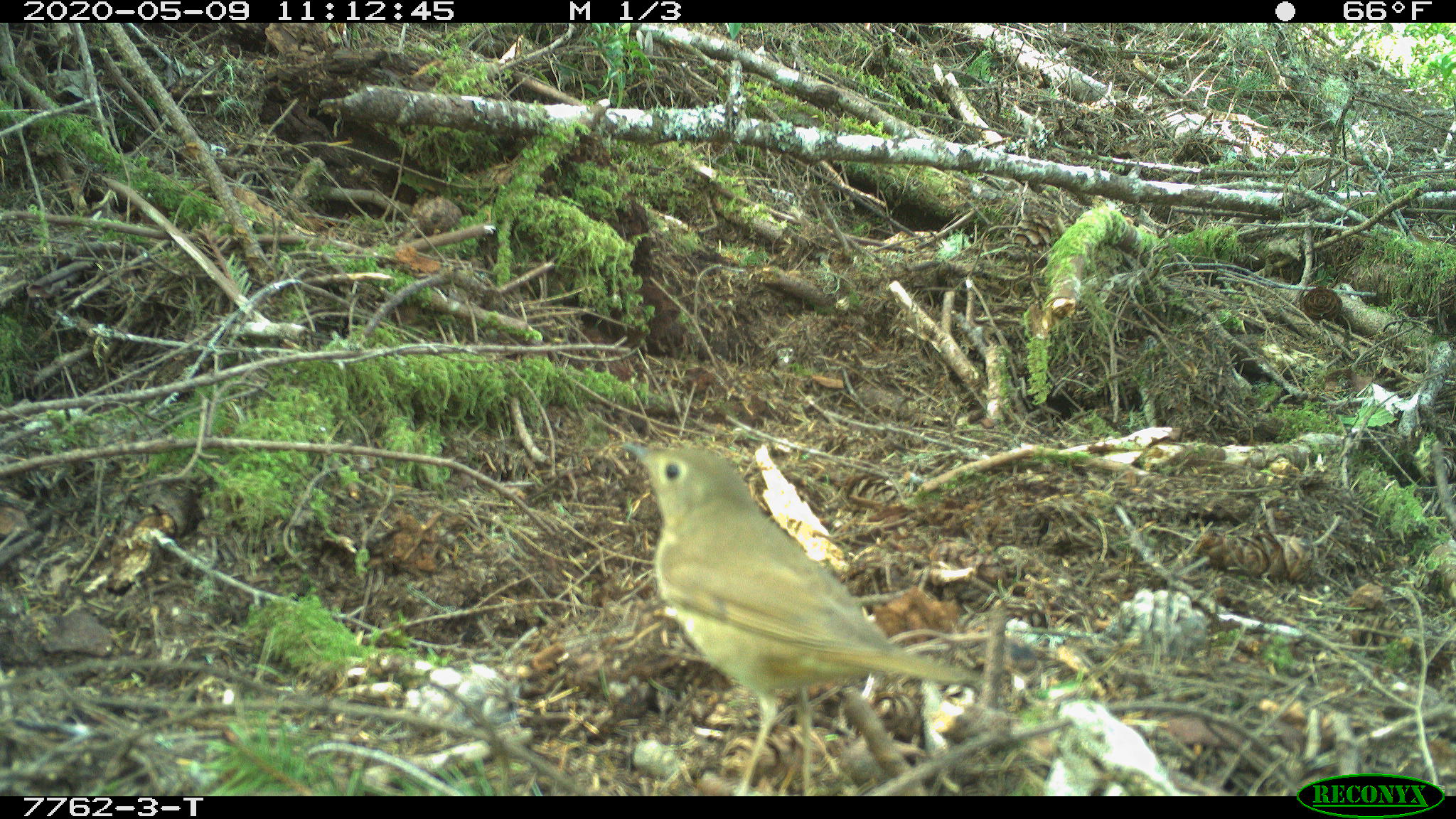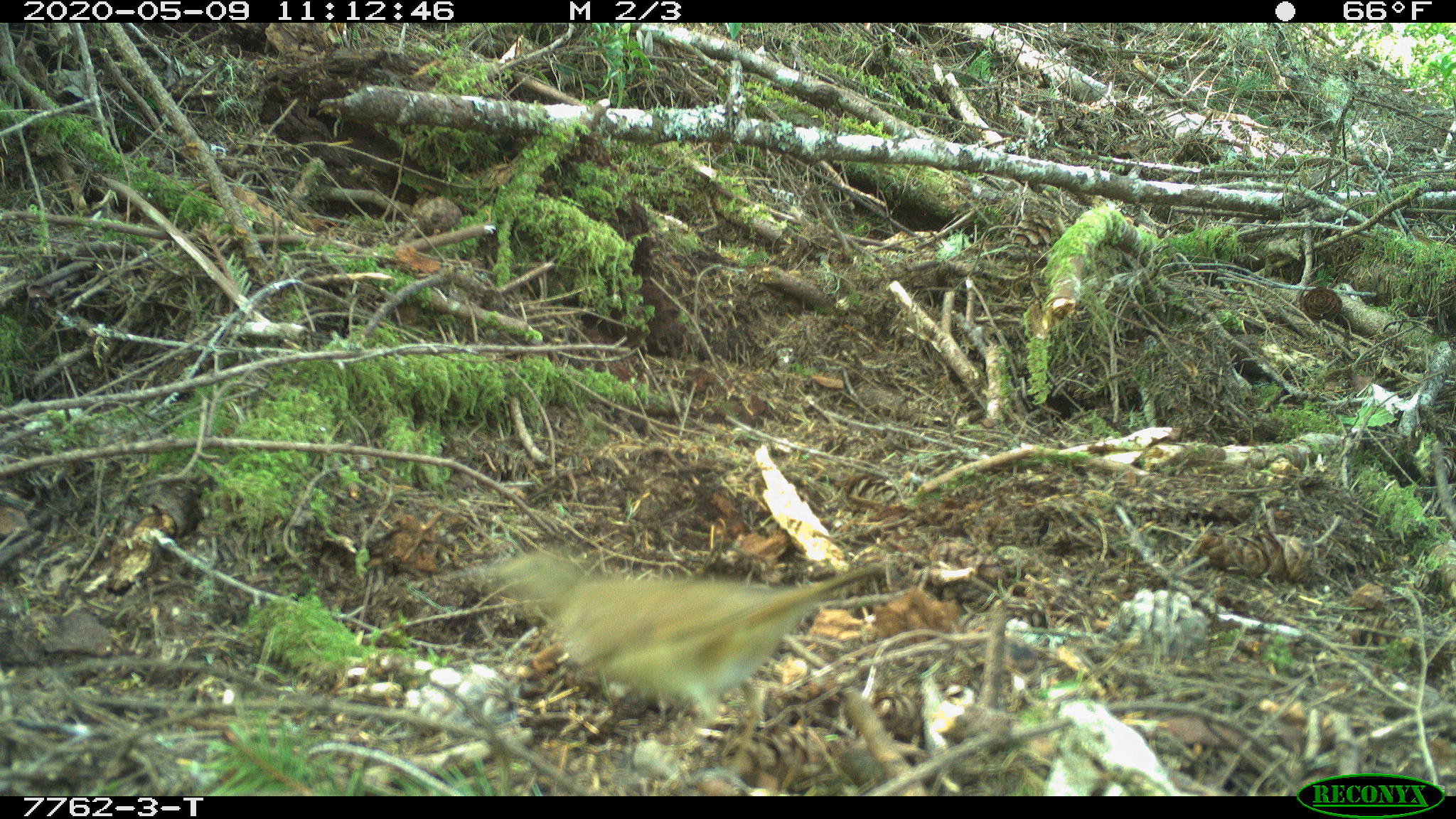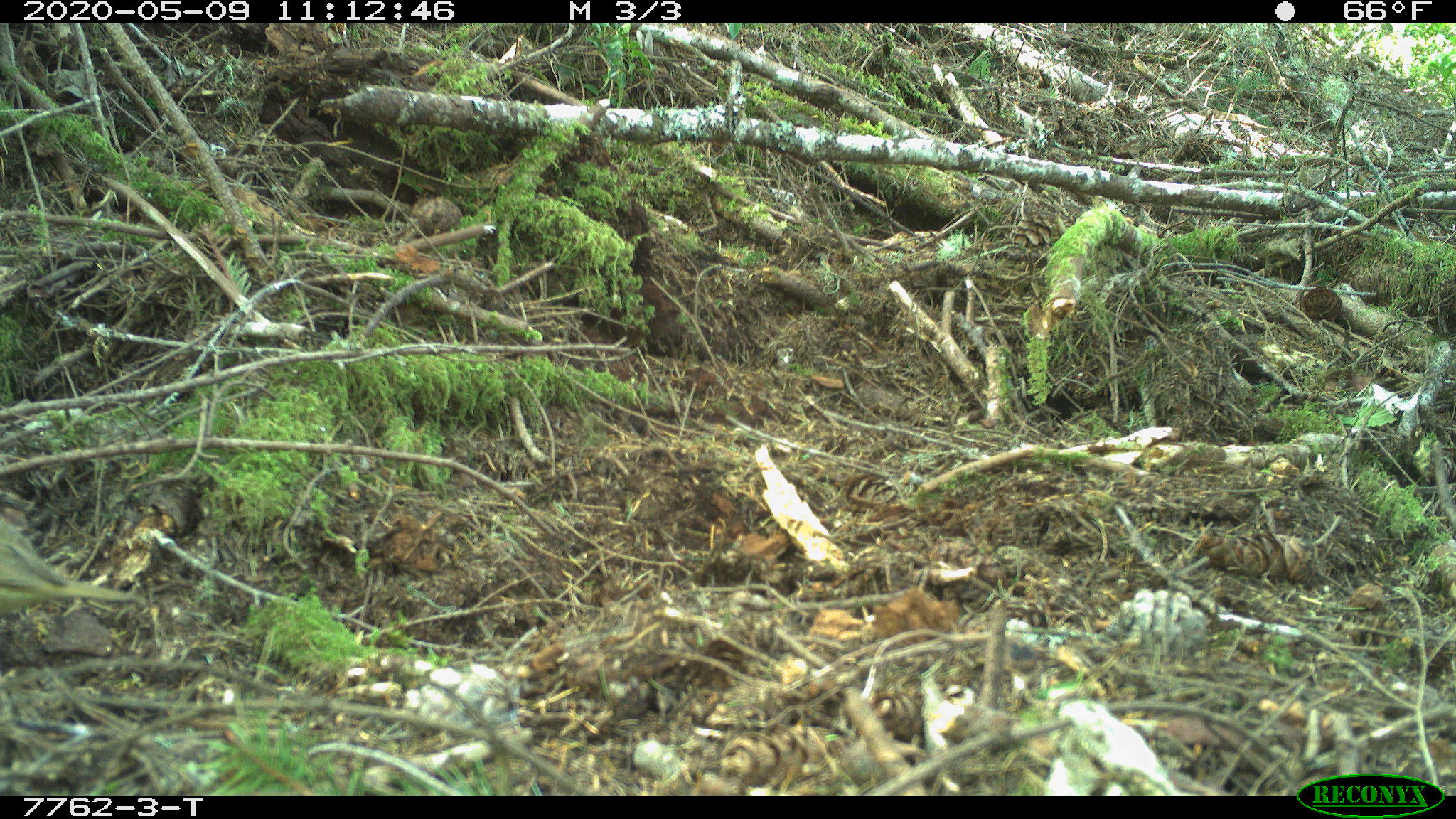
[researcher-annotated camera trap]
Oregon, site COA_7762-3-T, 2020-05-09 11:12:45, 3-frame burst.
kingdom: Animalia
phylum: Chordata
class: Aves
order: Passeriformes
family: Turdidae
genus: Catharus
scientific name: Catharus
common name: brown thrushes and nightingale-thrushes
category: catharus species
Catharus species (brown thrushes and nightingale-thrushes) (Catharus).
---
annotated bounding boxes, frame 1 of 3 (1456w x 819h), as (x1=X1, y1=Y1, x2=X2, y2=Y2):
catharus species: (x1=617, y1=425, x2=986, y2=791)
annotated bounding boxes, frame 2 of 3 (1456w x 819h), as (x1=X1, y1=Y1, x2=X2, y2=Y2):
catharus species: (x1=465, y1=529, x2=895, y2=755)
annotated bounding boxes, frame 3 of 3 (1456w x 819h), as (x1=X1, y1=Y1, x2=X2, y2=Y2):
catharus species: (x1=0, y1=516, x2=133, y2=630)